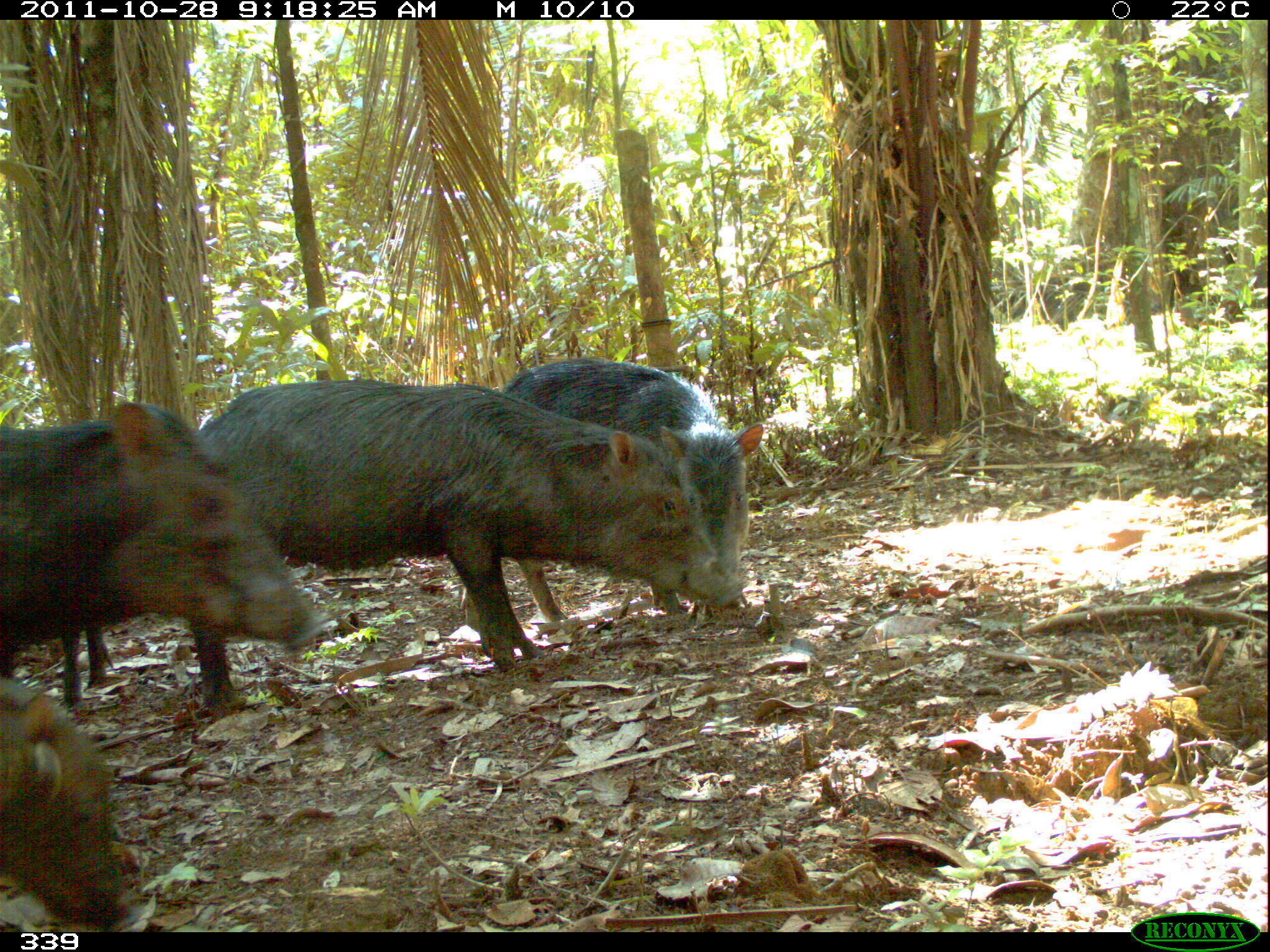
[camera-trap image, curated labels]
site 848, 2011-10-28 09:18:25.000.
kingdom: Animalia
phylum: Chordata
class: Mammalia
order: Artiodactyla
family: Tayassuidae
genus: Tayassu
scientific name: Tayassu pecari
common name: white-lipped peccary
Tayassu pecari (white-lipped peccary).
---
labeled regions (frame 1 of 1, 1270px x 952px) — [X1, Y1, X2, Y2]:
tayassu pecari: [190, 379, 689, 722]; [0, 398, 330, 668]; [502, 357, 765, 622]; [4, 679, 145, 933]